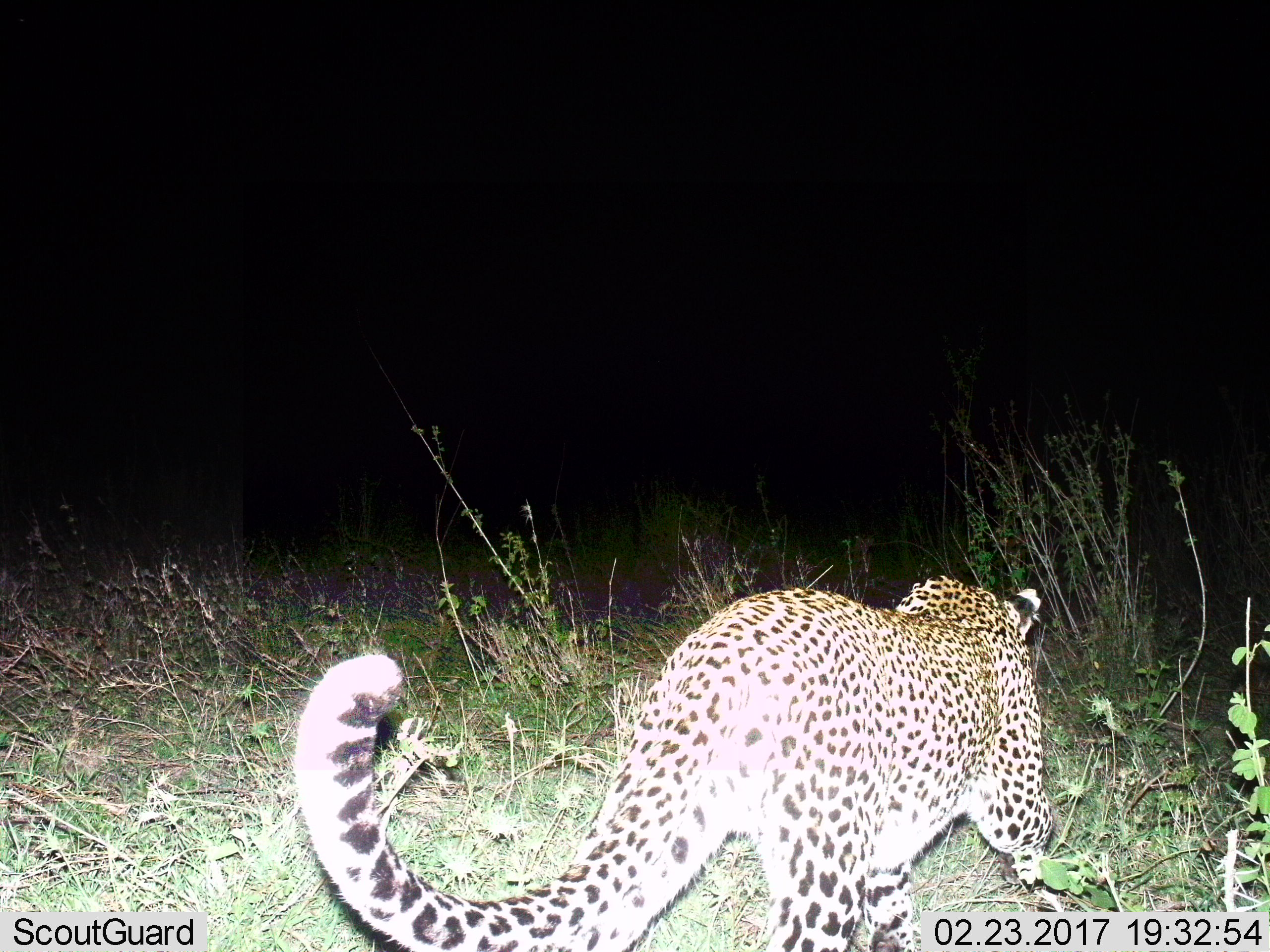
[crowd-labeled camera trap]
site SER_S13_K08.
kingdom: Animalia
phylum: Chordata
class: Mammalia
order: Carnivora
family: Felidae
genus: Panthera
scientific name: Panthera pardus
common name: leopard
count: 1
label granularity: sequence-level